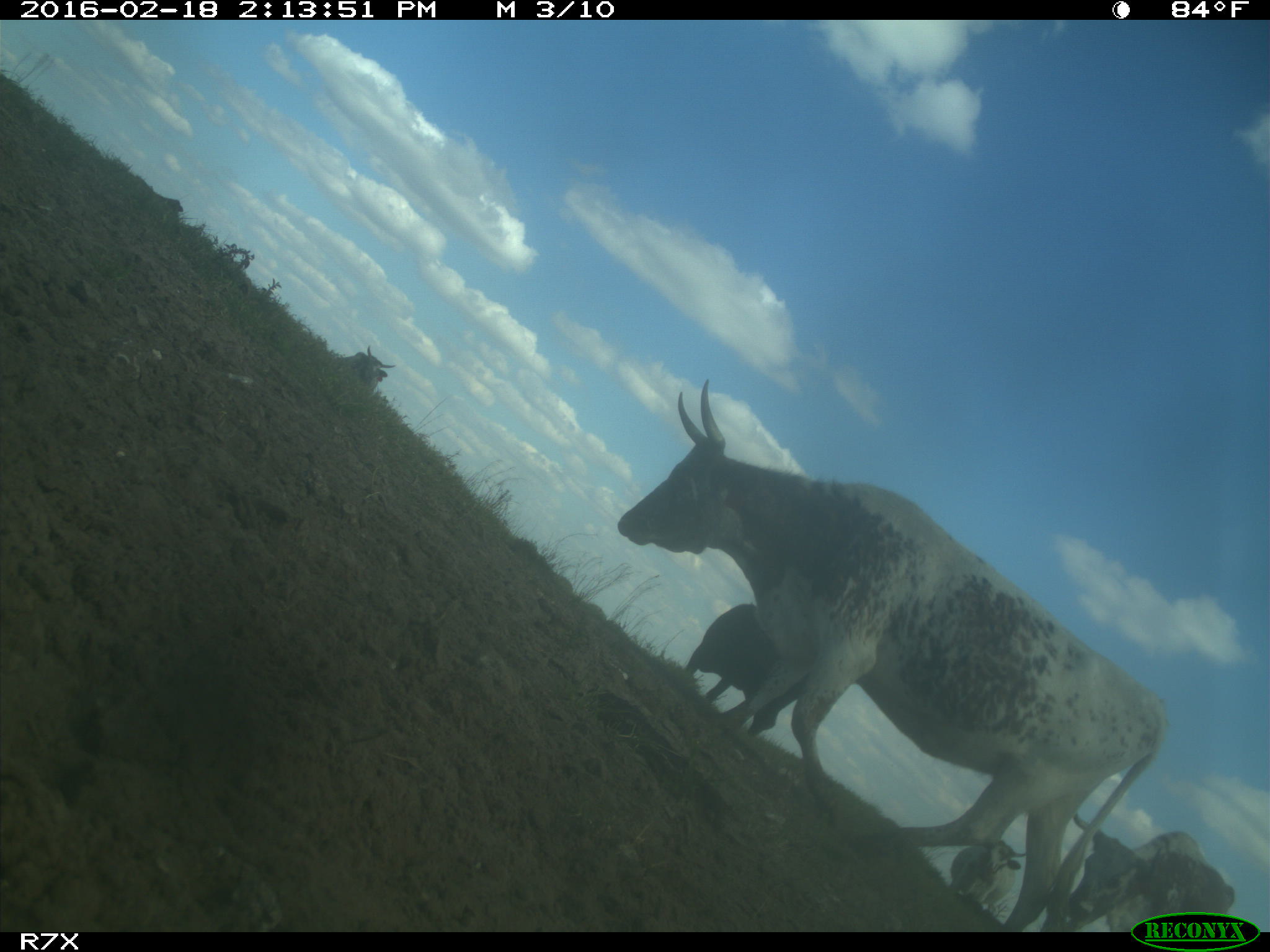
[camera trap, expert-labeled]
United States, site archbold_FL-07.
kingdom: Animalia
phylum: Chordata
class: Mammalia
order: Artiodactyla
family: Bovidae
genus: Bos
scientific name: Bos taurus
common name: domestic cow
Bos taurus (domestic cow).